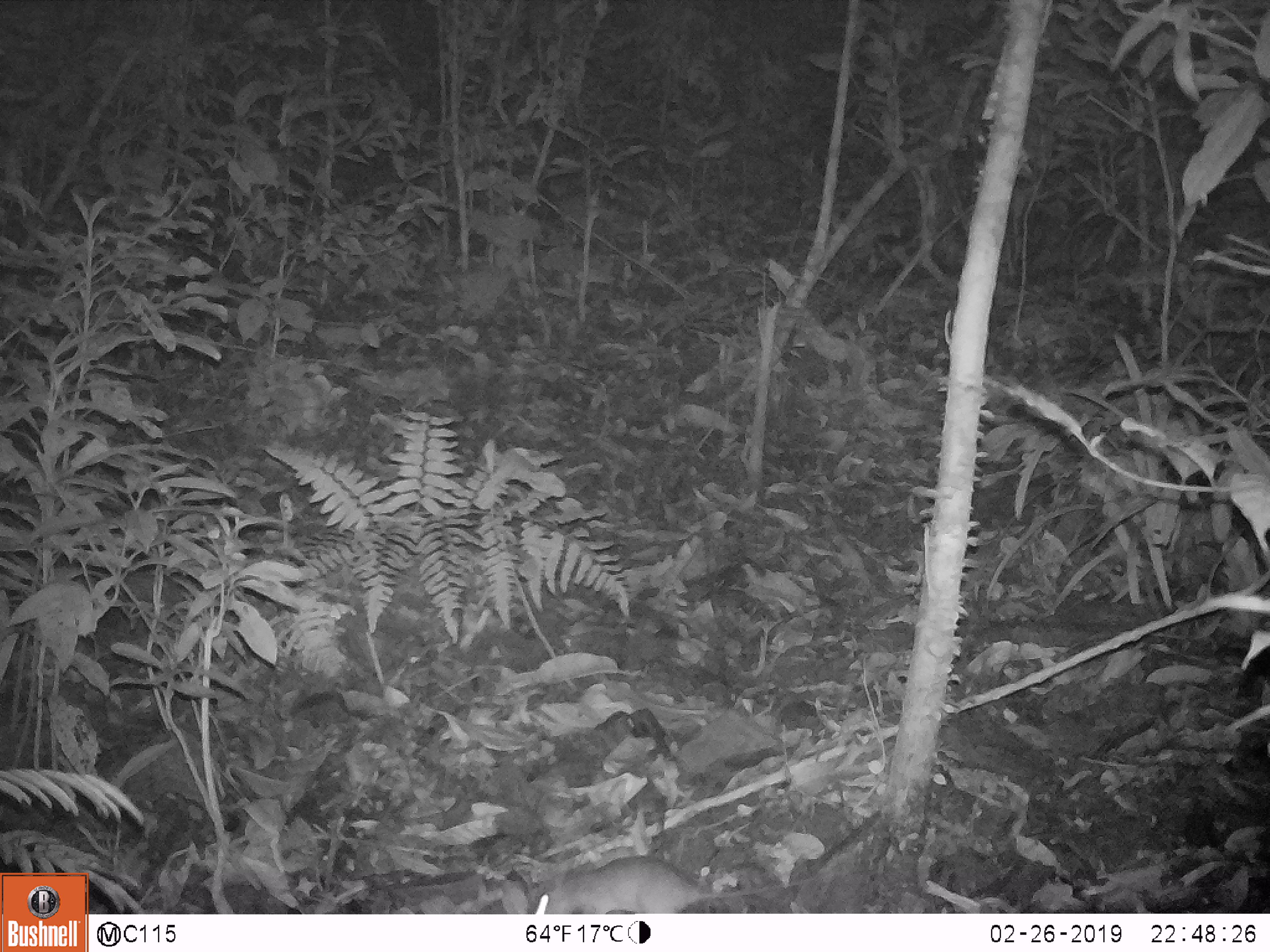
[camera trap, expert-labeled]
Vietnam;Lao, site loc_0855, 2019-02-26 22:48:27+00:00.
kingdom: Animalia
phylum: Chordata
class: Mammalia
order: Rodentia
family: Muridae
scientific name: Muridae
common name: old-world mice and rats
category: unidentified murid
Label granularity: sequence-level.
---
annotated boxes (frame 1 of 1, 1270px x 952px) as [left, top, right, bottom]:
unidentified murid: [527, 853, 852, 914]